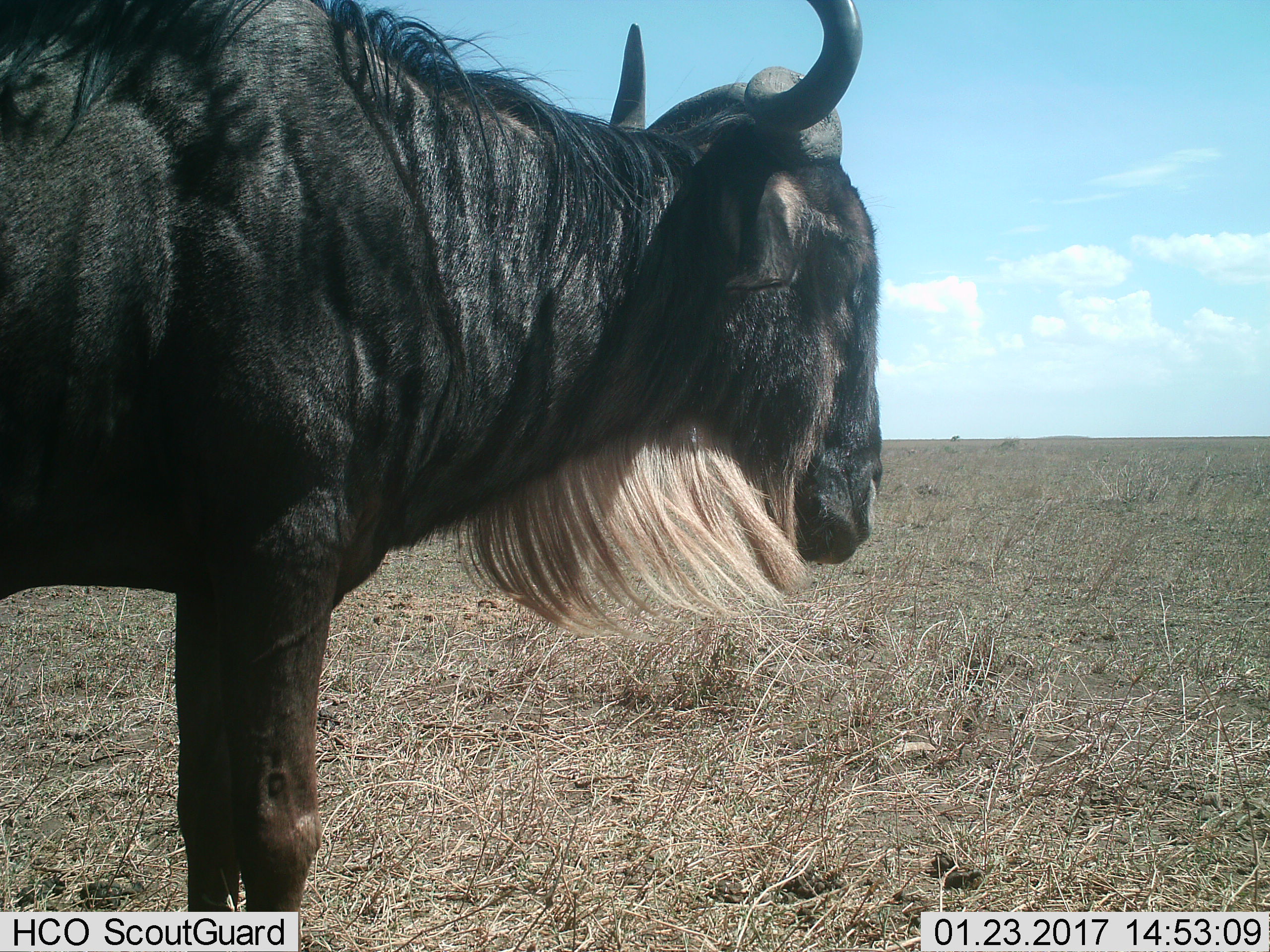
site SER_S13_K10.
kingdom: Animalia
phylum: Chordata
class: Mammalia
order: Artiodactyla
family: Bovidae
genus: Connochaetes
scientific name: Connochaetes taurinus taurinus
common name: blue wildebeest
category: wildebeestblue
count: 1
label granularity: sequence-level